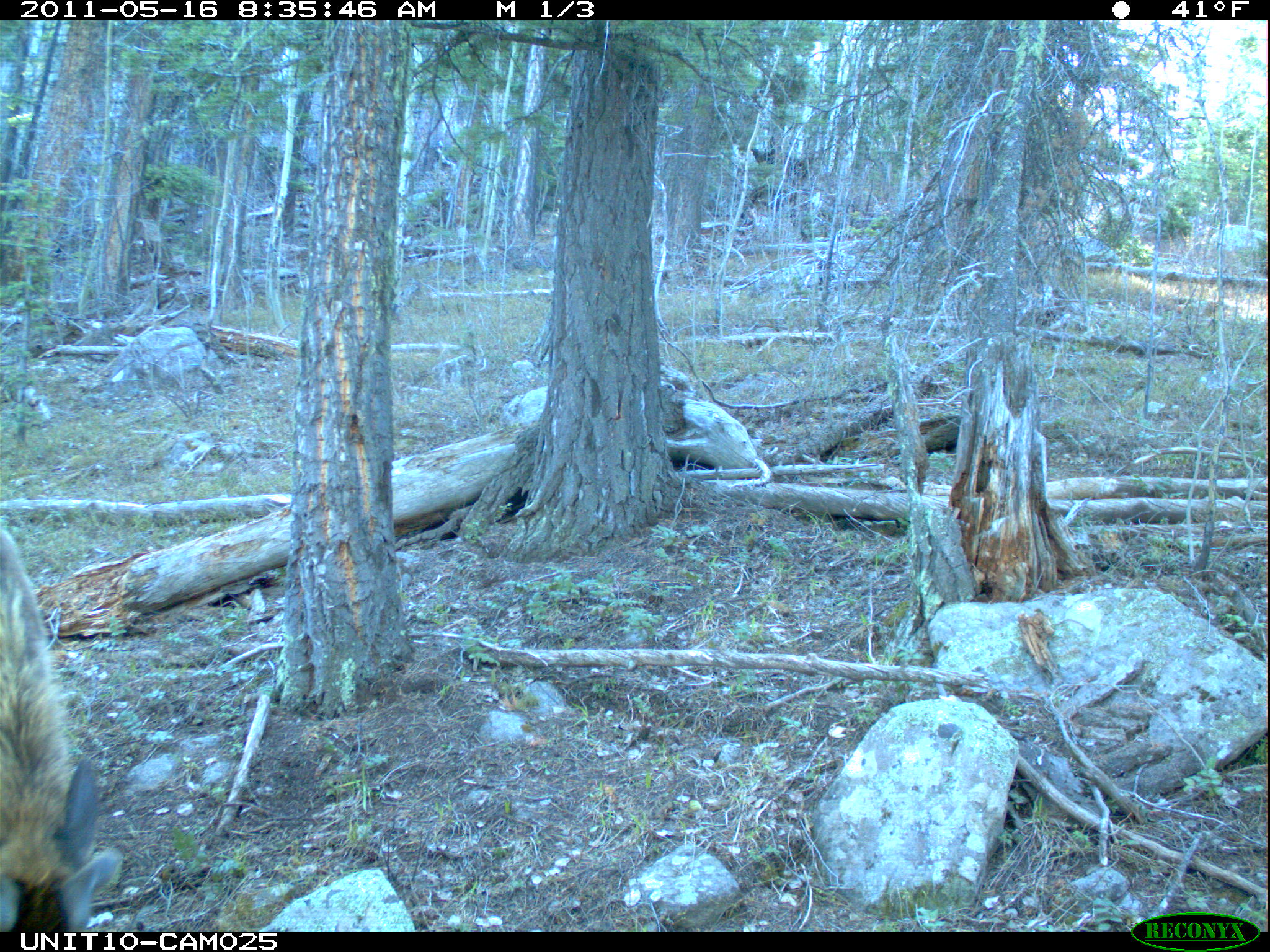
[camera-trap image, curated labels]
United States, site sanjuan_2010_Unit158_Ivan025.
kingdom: Animalia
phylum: Chordata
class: Mammalia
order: Artiodactyla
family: Cervidae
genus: Cervus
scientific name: Cervus elaphus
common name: red deer